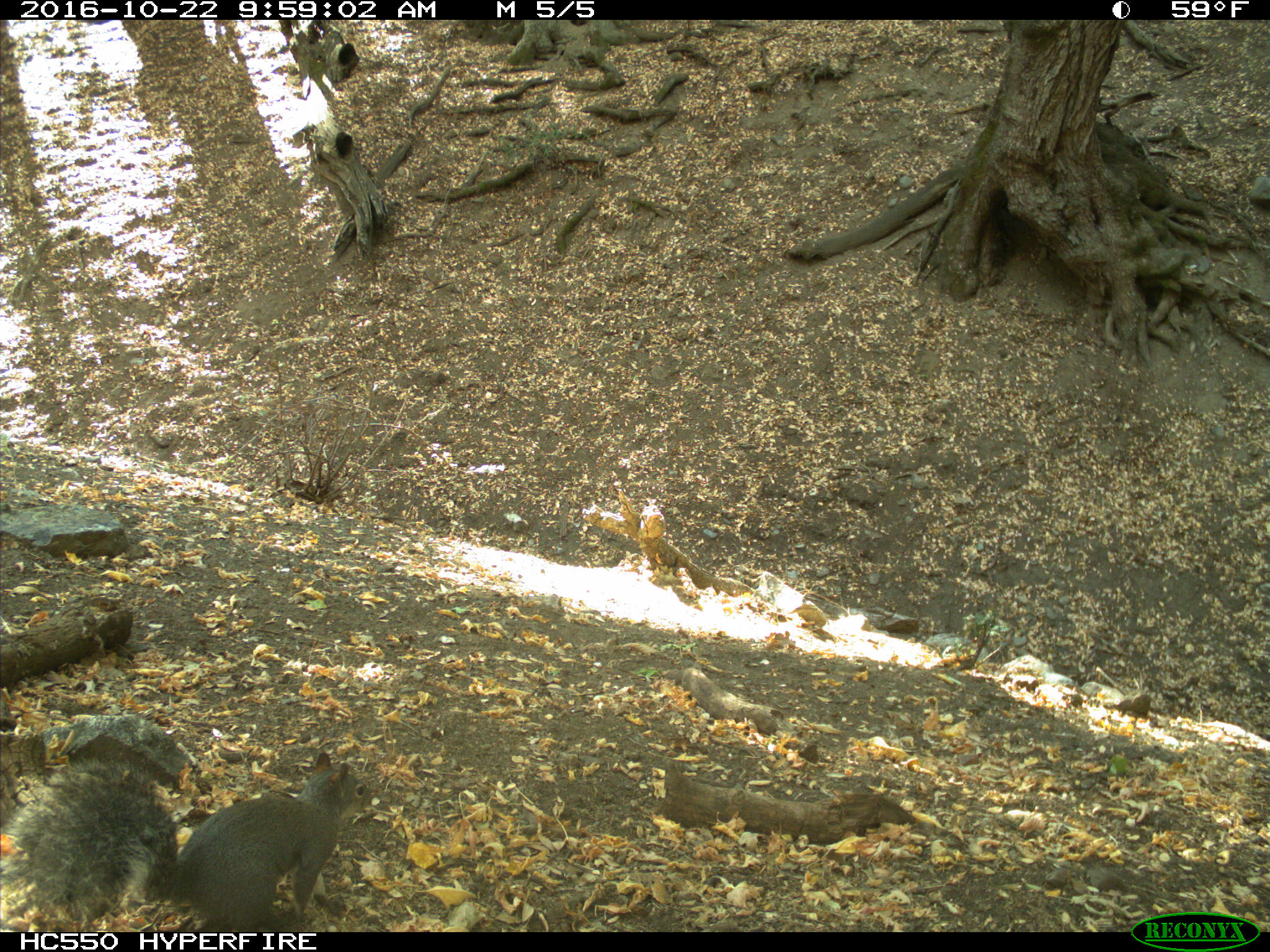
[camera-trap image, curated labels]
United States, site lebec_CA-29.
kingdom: Animalia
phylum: Chordata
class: Mammalia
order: Rodentia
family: Sciuridae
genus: Sciurus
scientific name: Sciurus carolinensis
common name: eastern gray squirrel